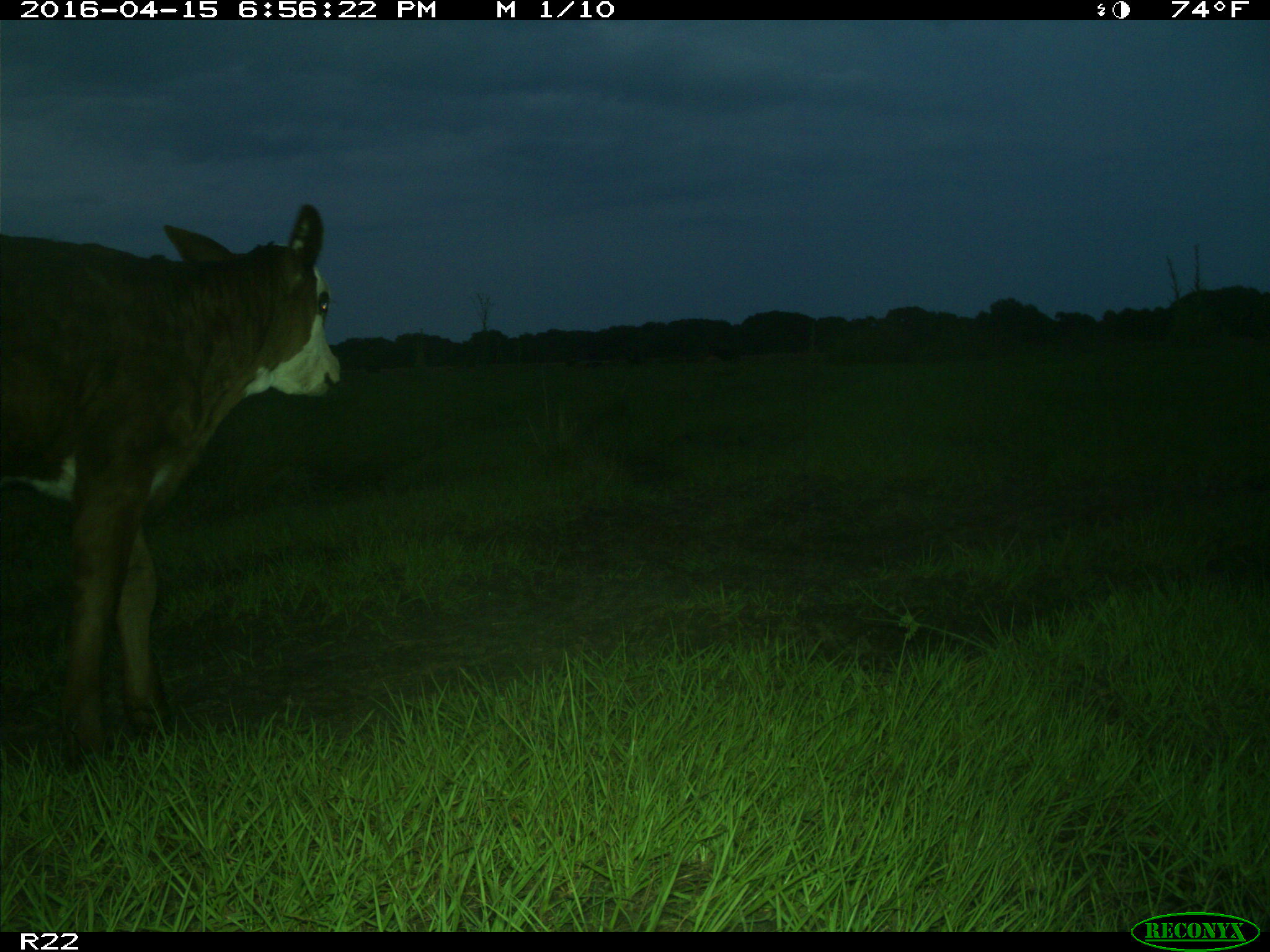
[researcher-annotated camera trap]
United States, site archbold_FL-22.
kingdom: Animalia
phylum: Chordata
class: Mammalia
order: Artiodactyla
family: Bovidae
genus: Bos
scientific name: Bos taurus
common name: domestic cow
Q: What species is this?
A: Bos taurus (domestic cow).